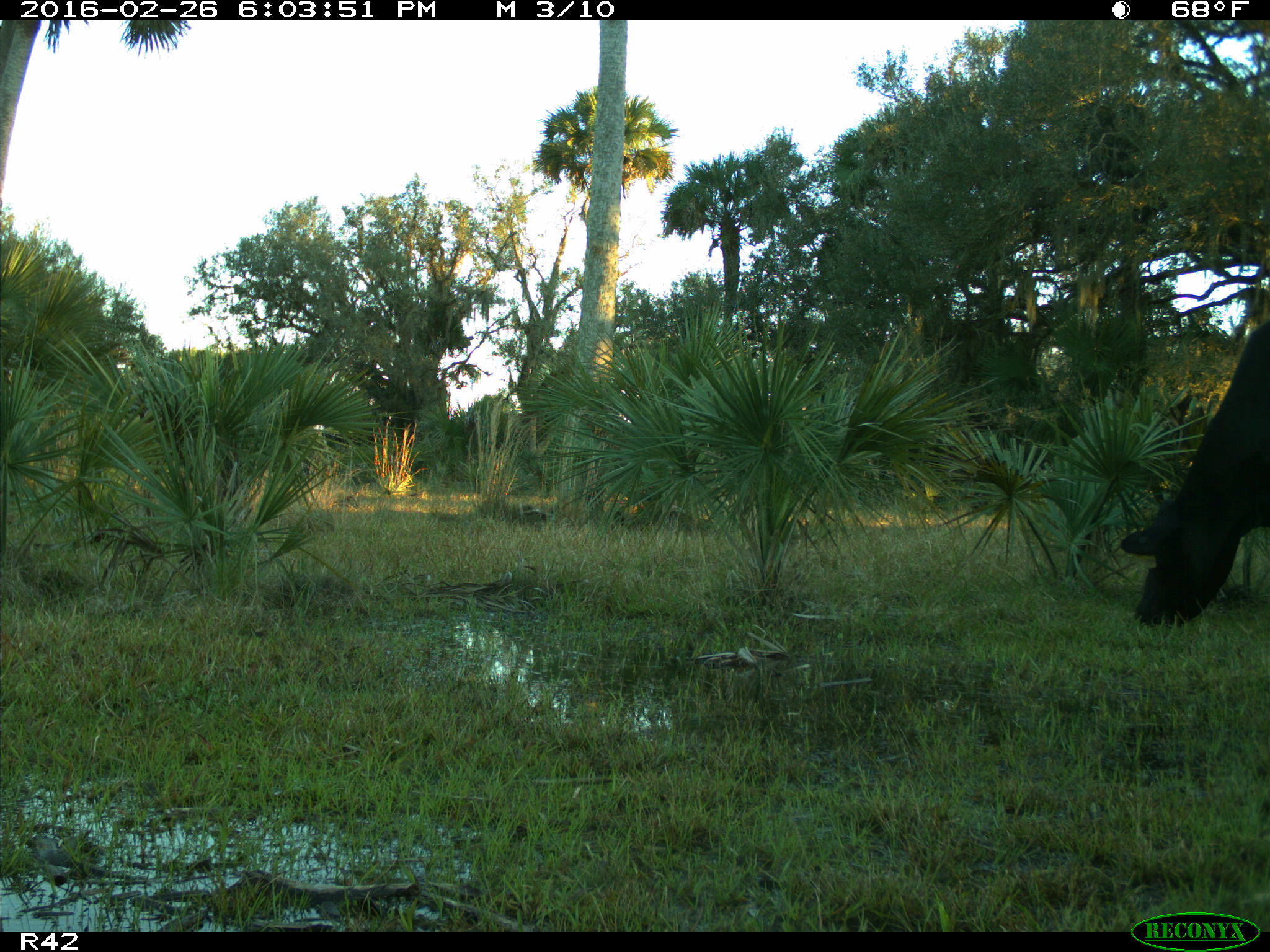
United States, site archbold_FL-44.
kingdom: Animalia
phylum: Chordata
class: Mammalia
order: Artiodactyla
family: Bovidae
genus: Bos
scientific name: Bos taurus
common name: domestic cow